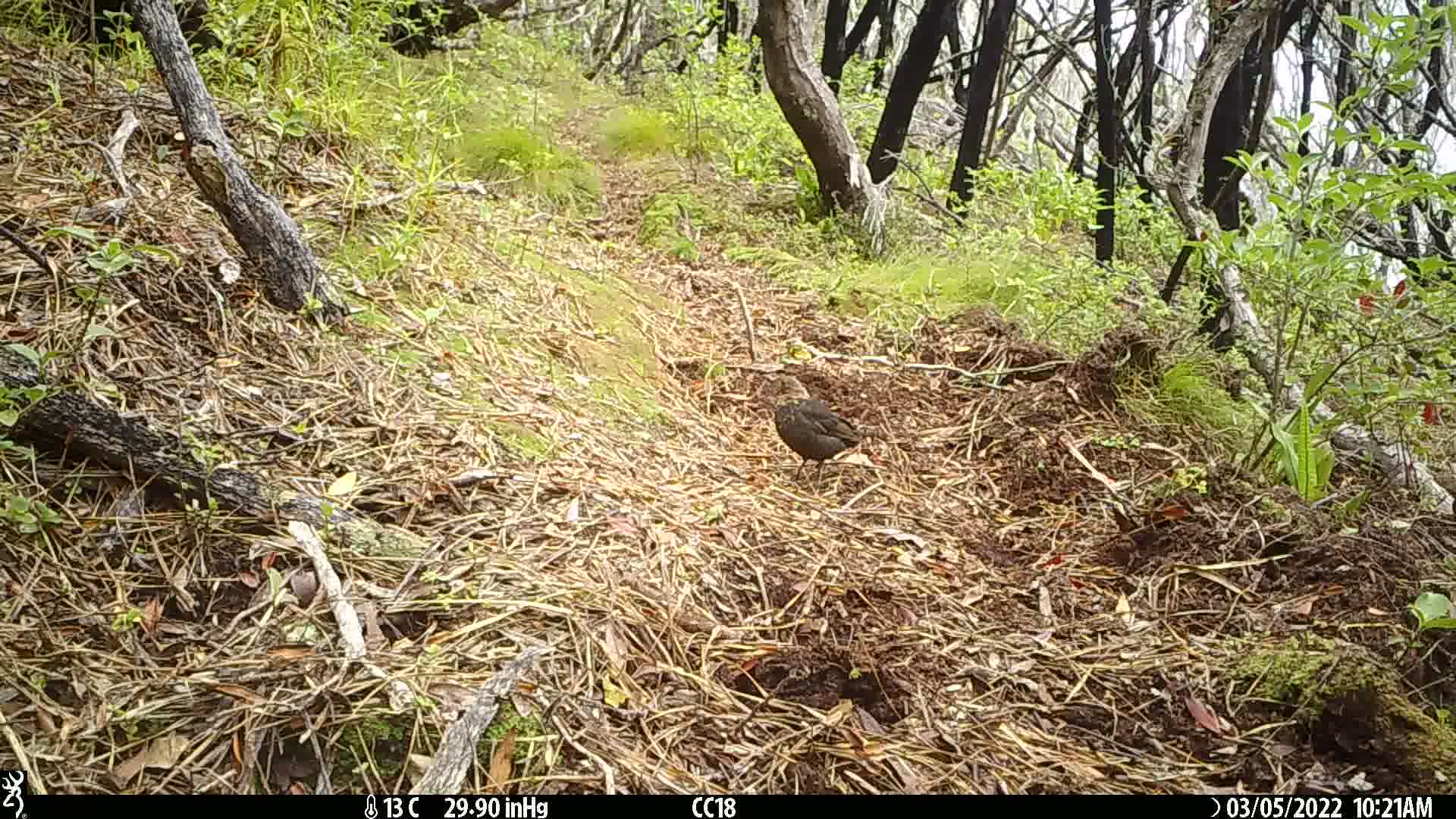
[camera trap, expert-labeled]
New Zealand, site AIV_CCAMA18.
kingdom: Animalia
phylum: Chordata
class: Aves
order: Passeriformes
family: Turdidae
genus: Turdus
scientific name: Turdus merula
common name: eurasian blackbird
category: blackbird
Blackbird (eurasian blackbird) (Turdus merula).